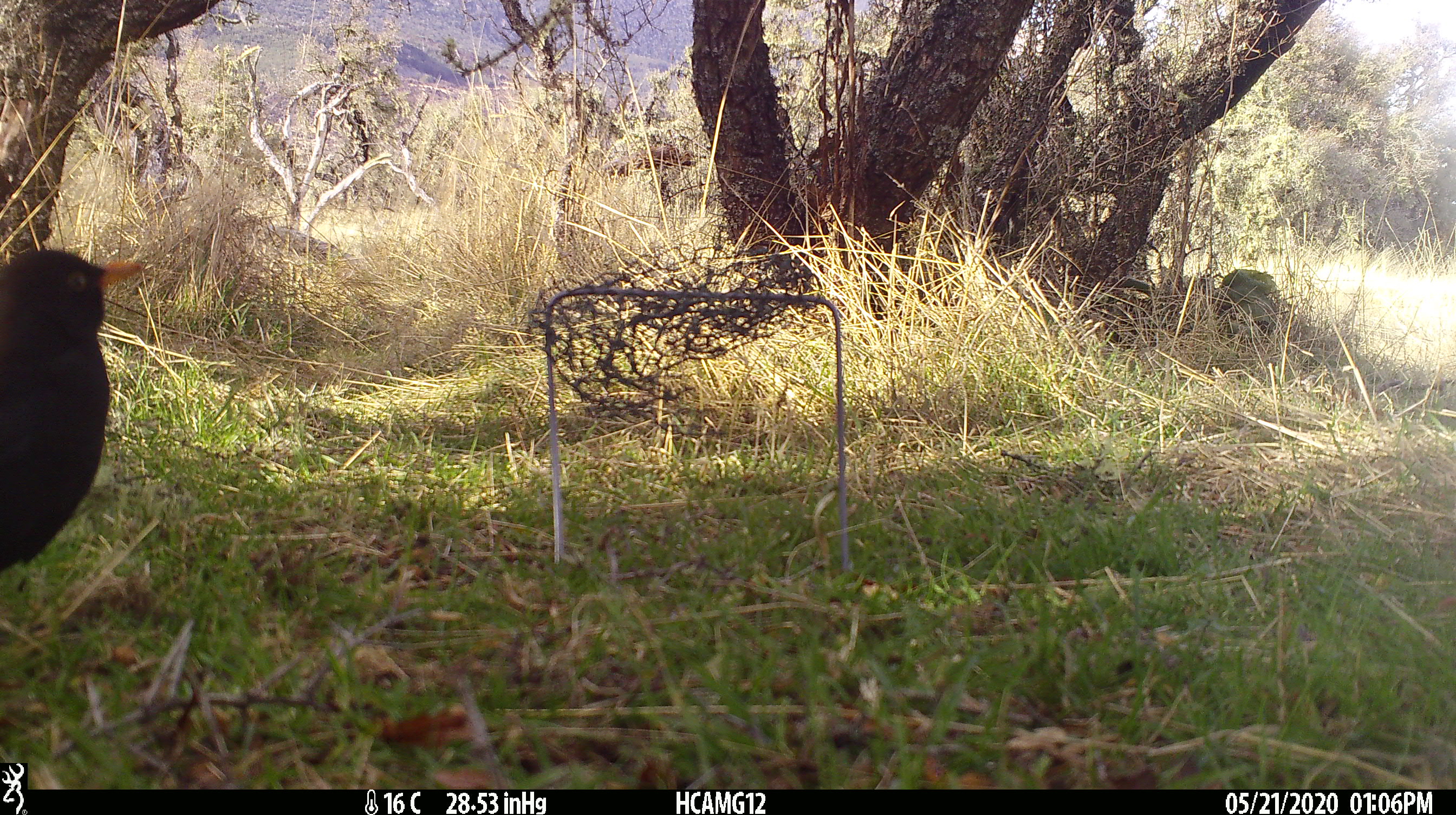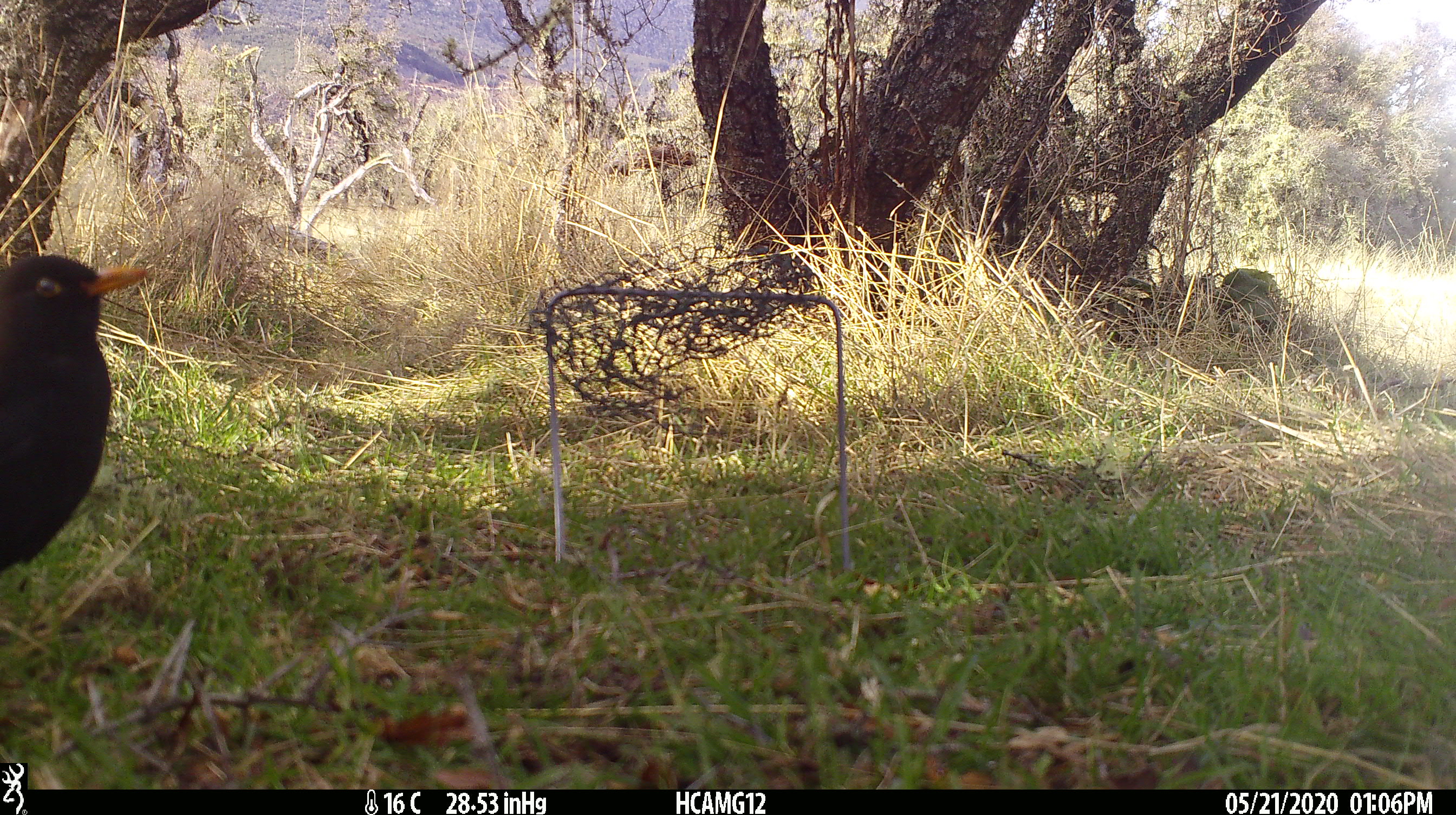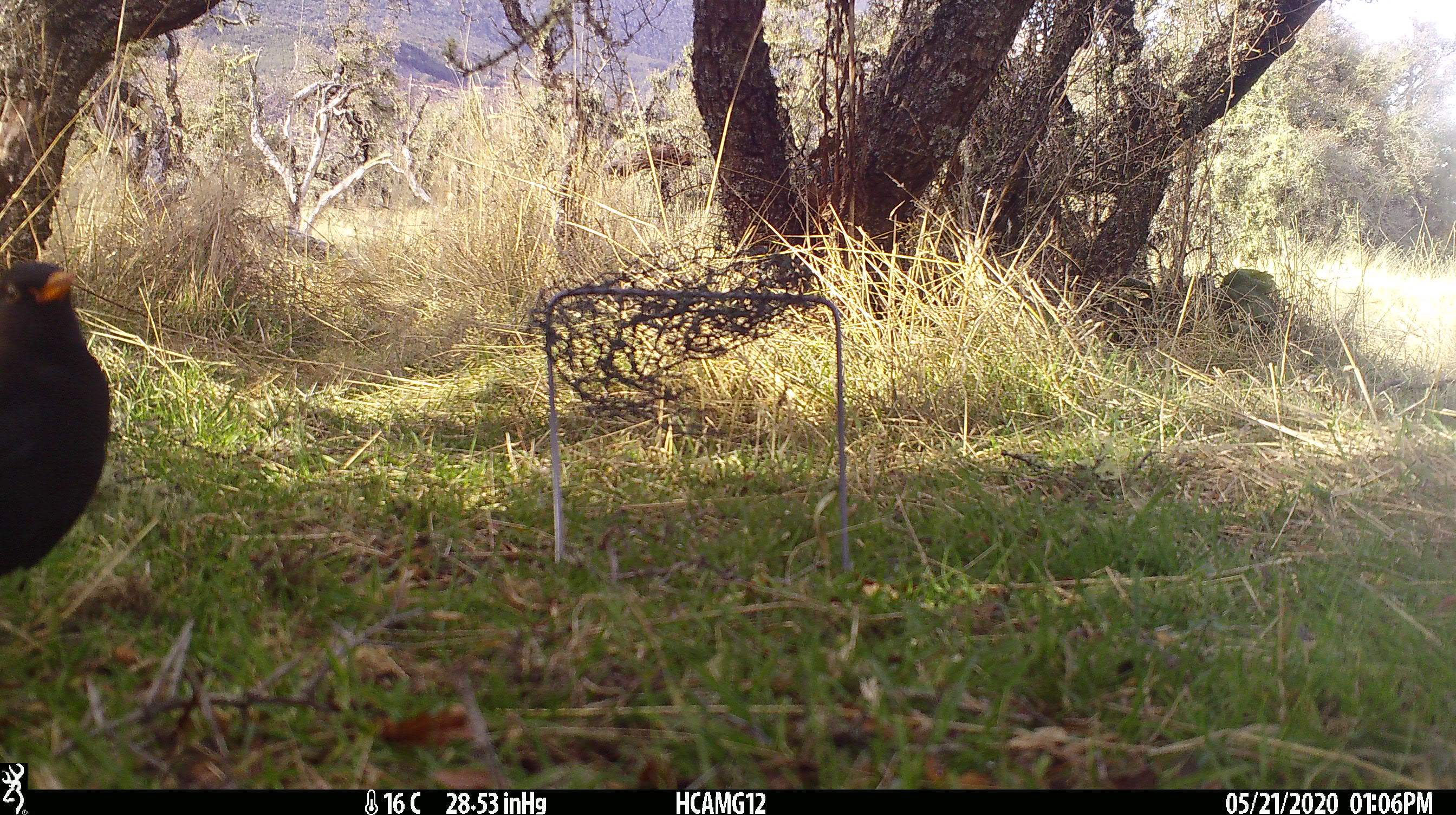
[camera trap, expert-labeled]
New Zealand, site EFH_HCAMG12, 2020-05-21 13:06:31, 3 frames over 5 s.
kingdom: Animalia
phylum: Chordata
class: Aves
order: Passeriformes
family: Turdidae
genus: Turdus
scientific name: Turdus merula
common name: eurasian blackbird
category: blackbird